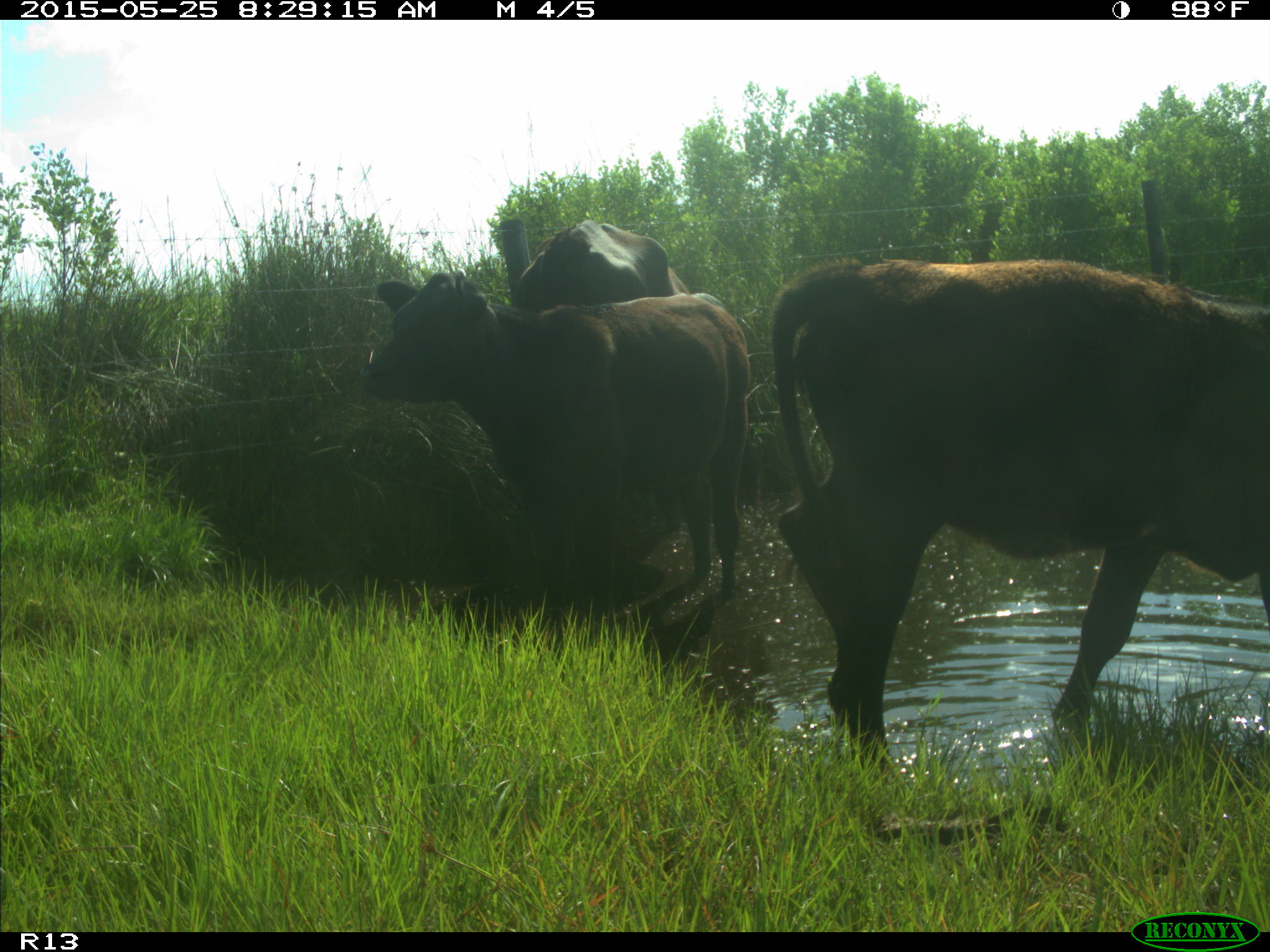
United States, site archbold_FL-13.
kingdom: Animalia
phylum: Chordata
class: Mammalia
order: Artiodactyla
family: Bovidae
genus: Bos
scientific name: Bos taurus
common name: domestic cow